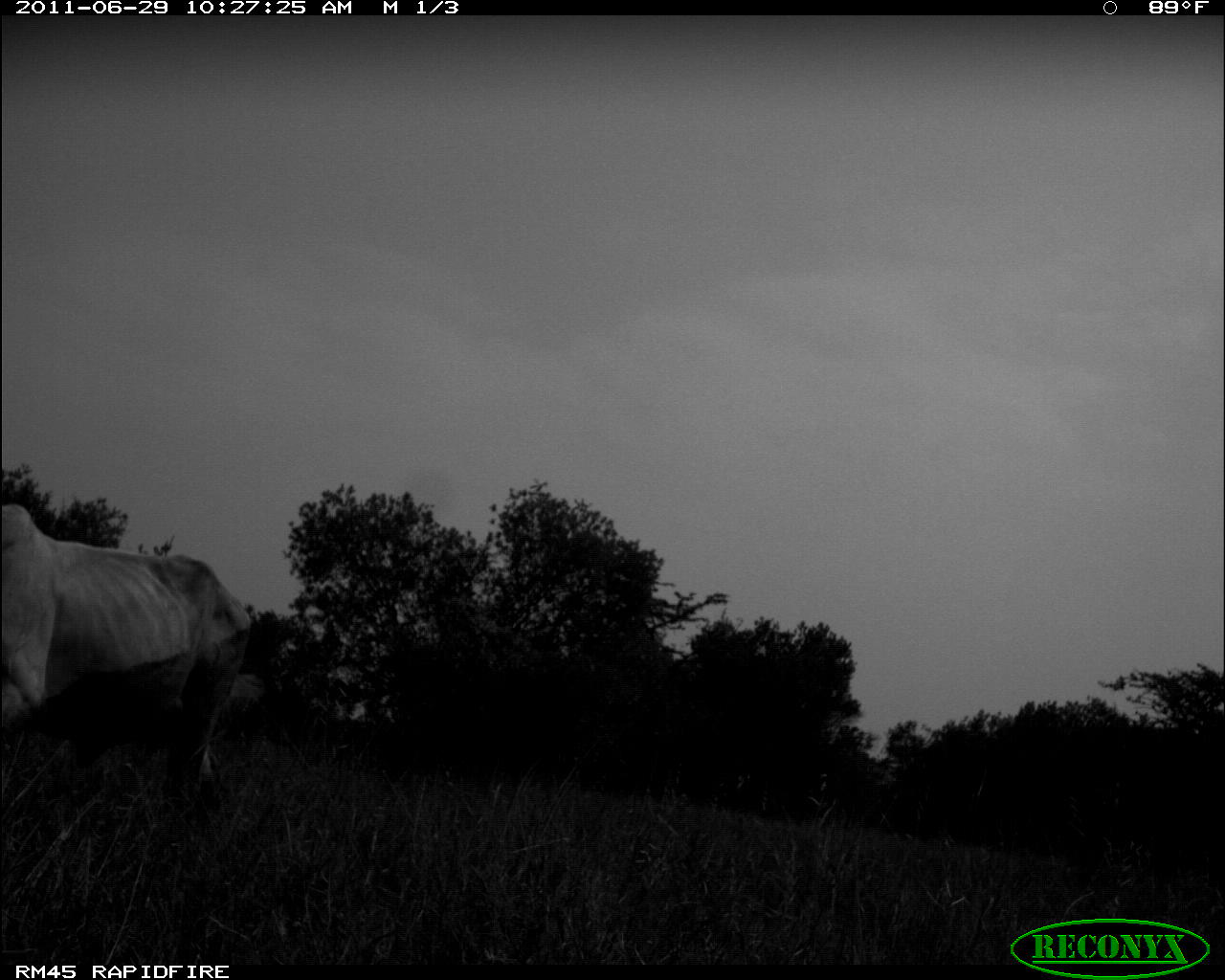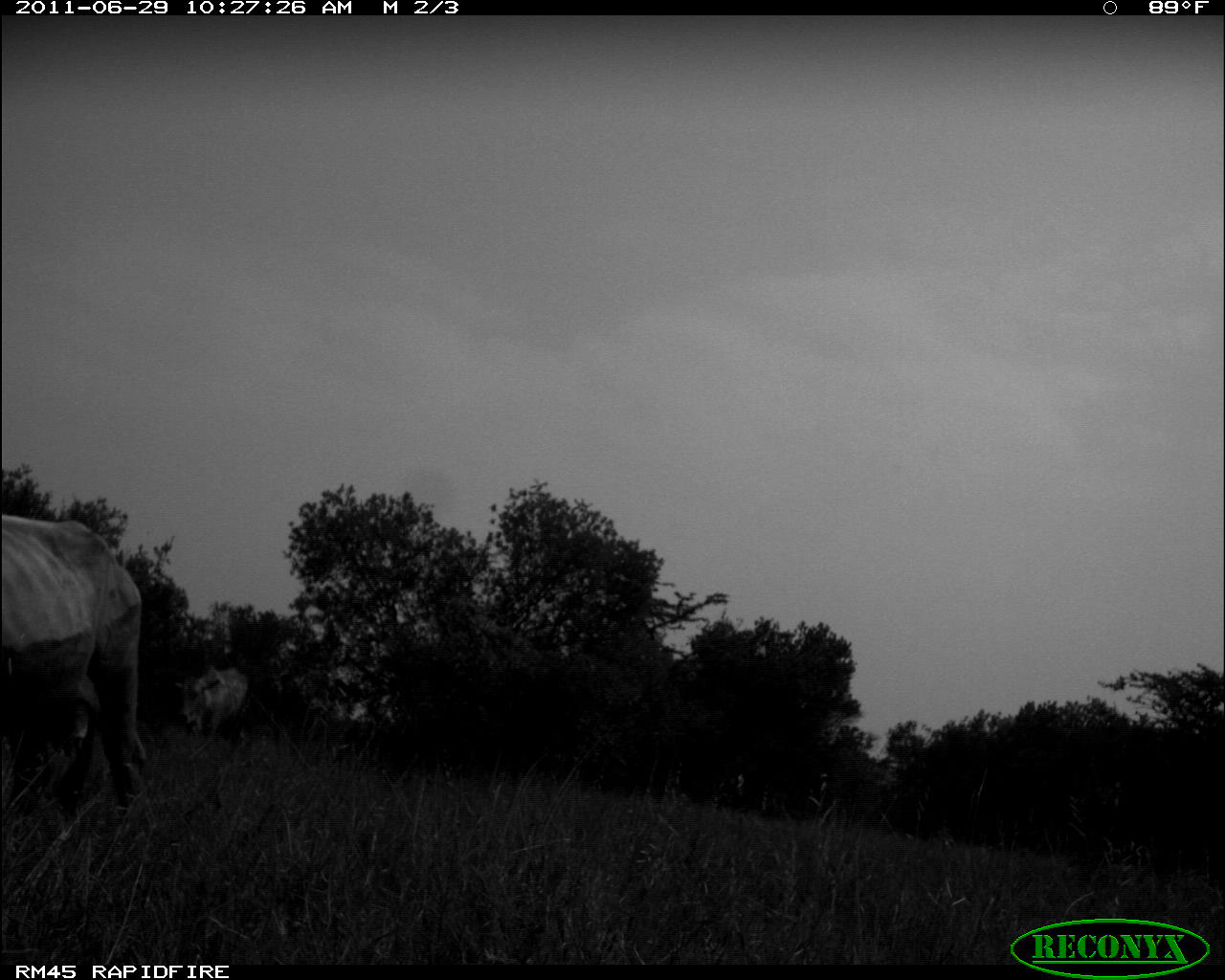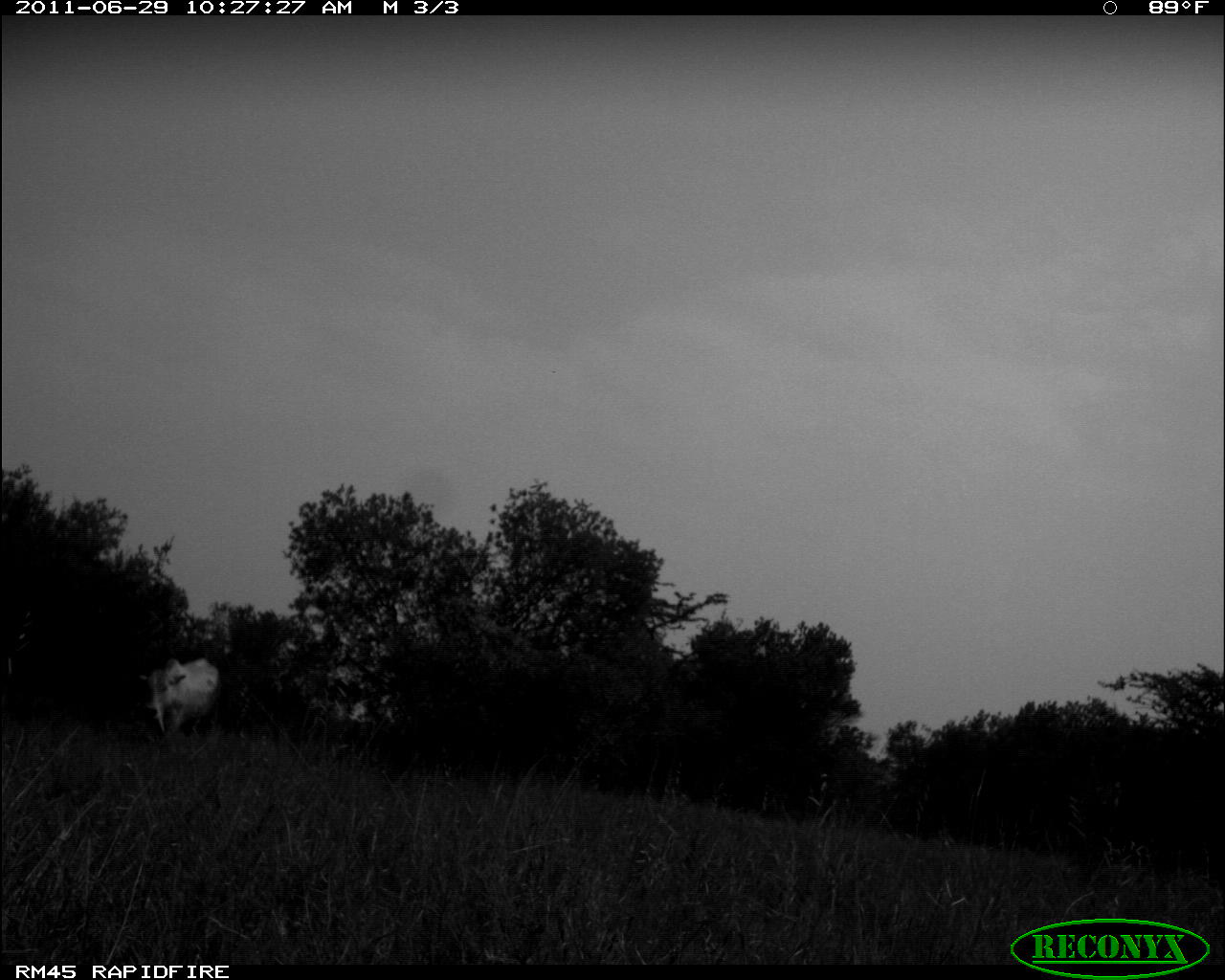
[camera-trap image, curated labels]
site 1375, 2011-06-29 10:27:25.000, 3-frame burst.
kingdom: Animalia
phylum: Chordata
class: Mammalia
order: Artiodactyla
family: Bovidae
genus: Bos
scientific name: Bos taurus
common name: domestic cattle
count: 1